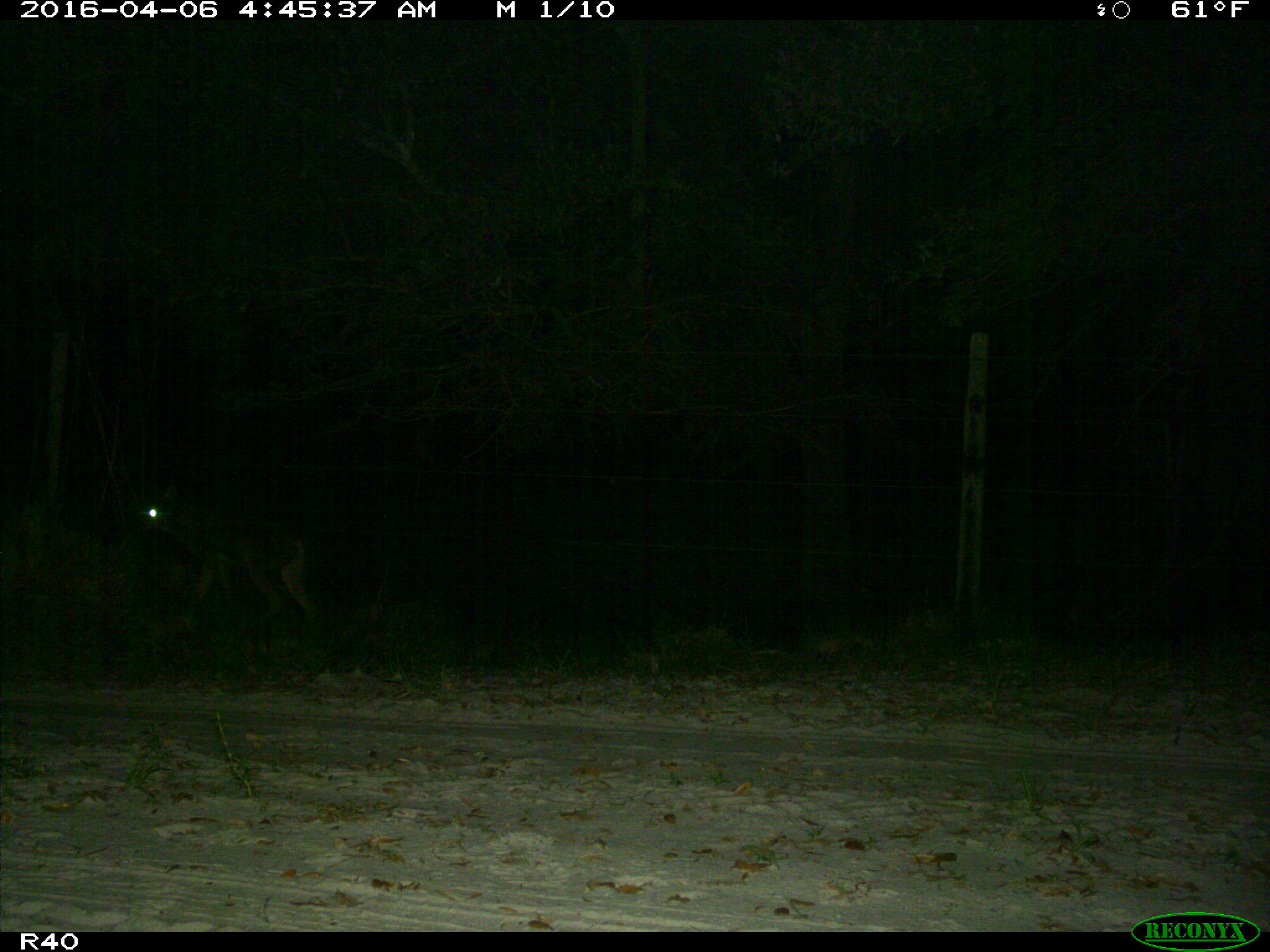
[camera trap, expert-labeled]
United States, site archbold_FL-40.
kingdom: Animalia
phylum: Chordata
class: Mammalia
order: Carnivora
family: Canidae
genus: Canis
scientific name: Canis latrans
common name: coyote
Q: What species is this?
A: Canis latrans (coyote).